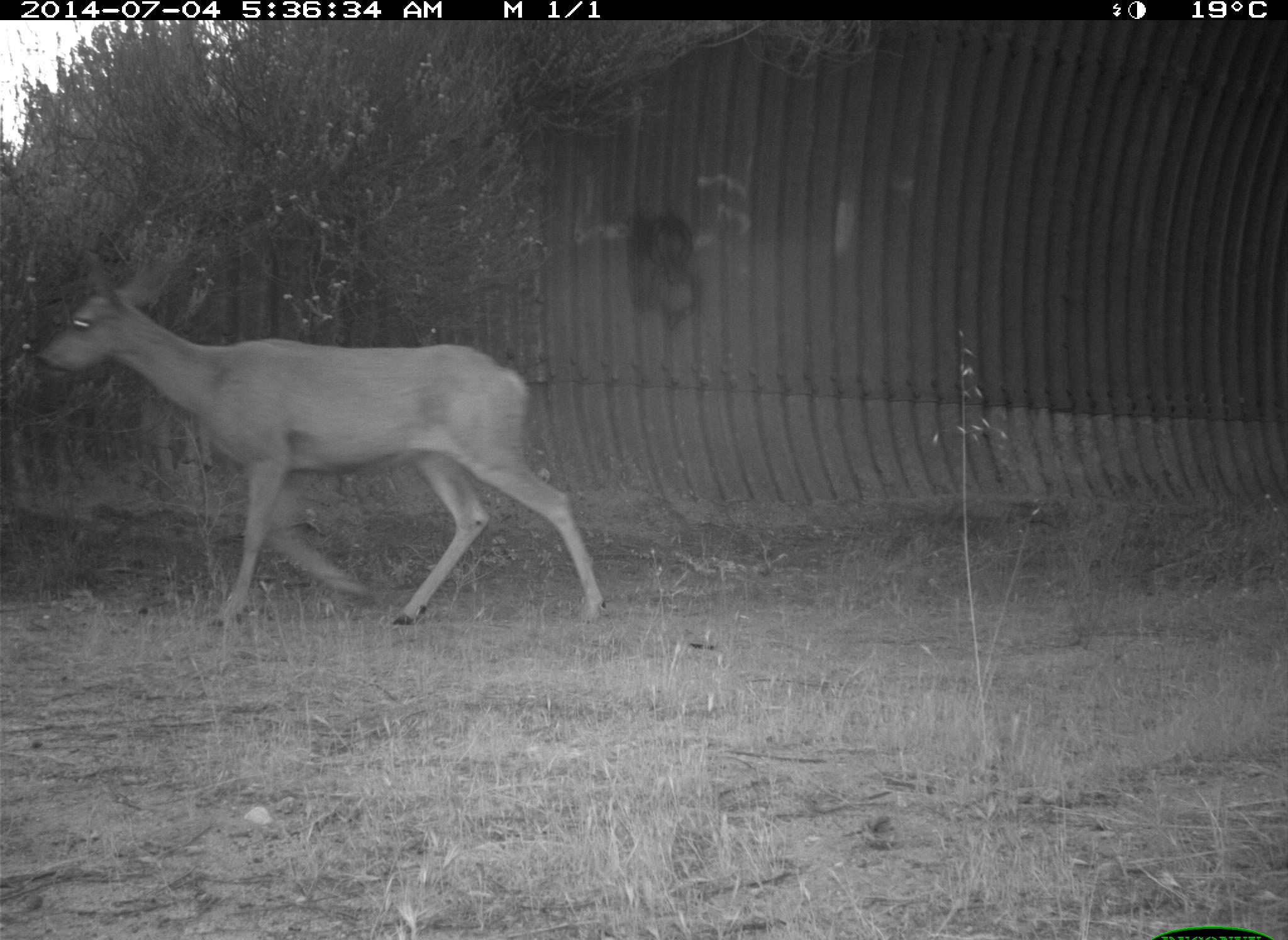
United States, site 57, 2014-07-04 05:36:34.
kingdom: Animalia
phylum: Chordata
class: Mammalia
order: Artiodactyla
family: Cervidae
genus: Odocoileus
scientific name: Odocoileus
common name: deer